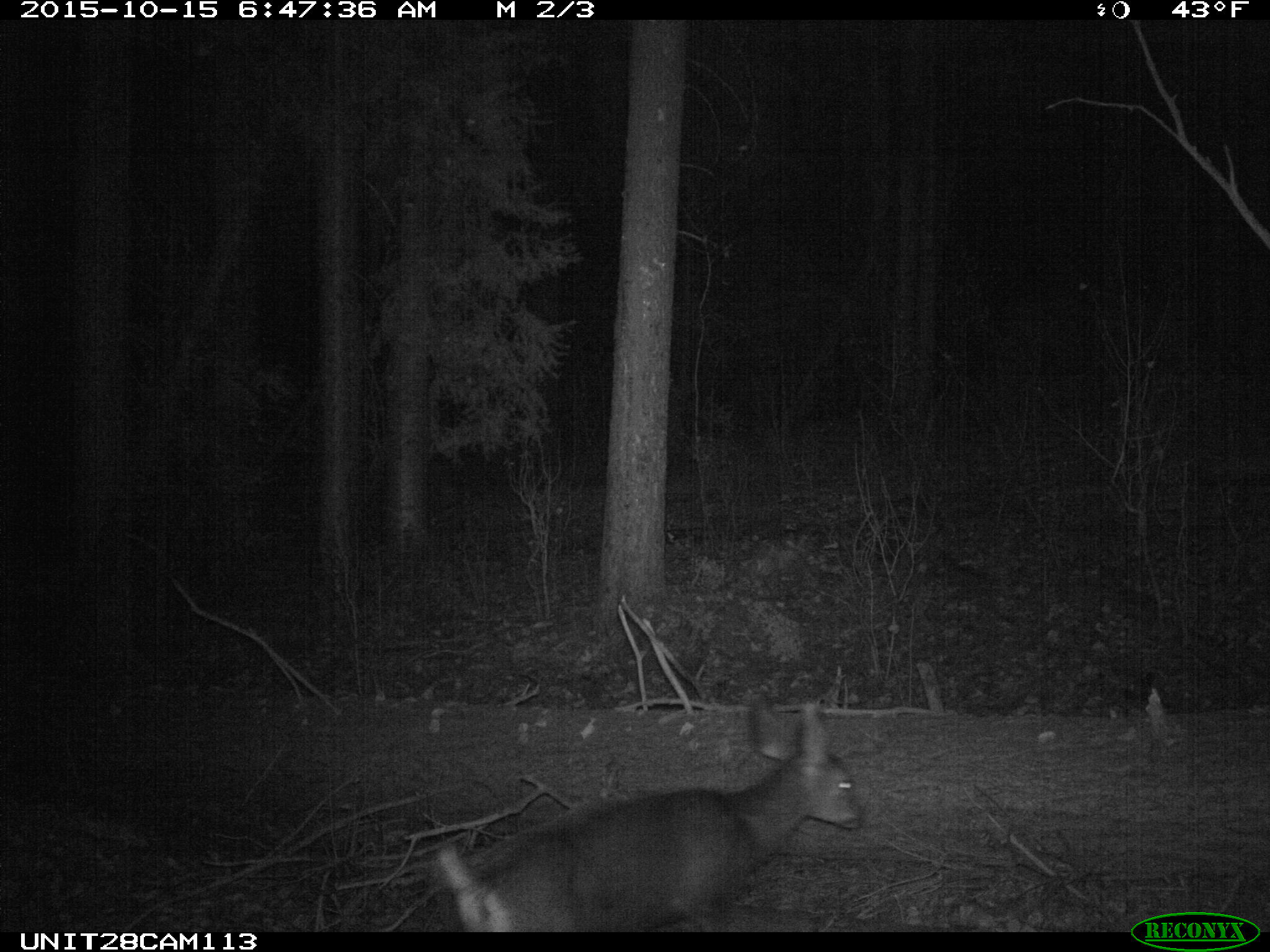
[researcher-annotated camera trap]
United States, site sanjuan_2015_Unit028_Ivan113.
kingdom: Animalia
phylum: Chordata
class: Mammalia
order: Artiodactyla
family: Cervidae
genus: Odocoileus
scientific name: Odocoileus hemionus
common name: mule deer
Odocoileus hemionus (mule deer).